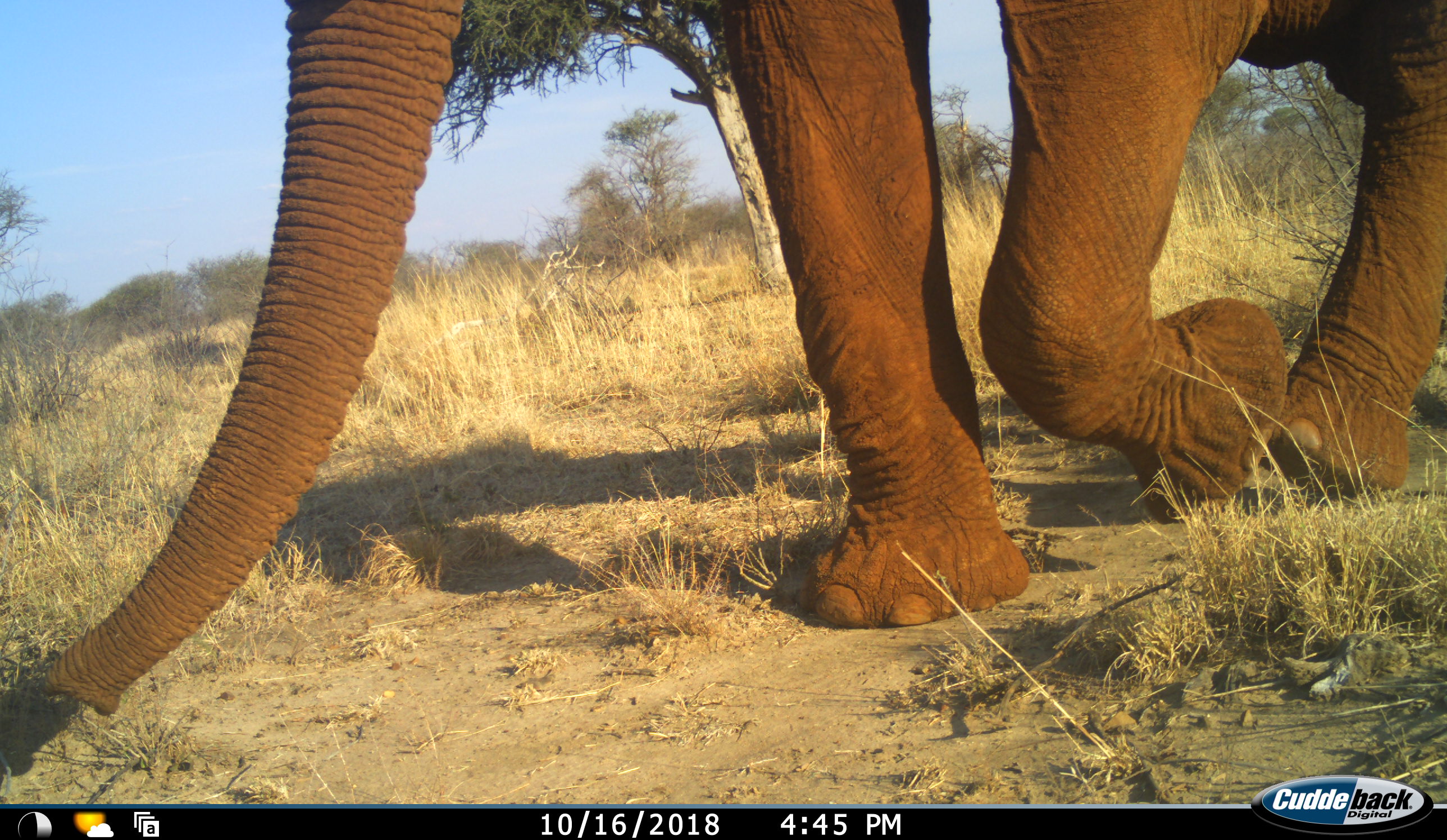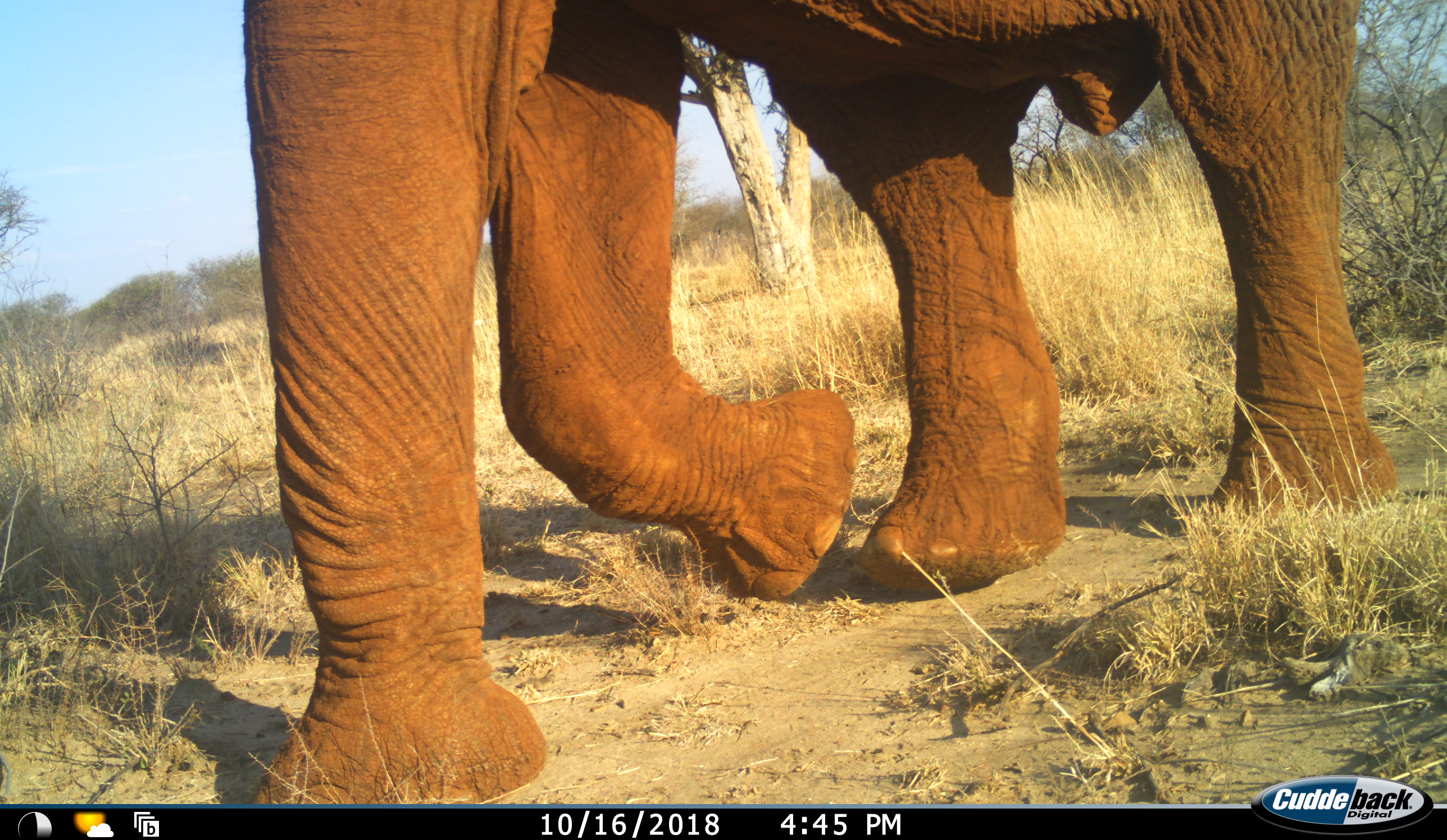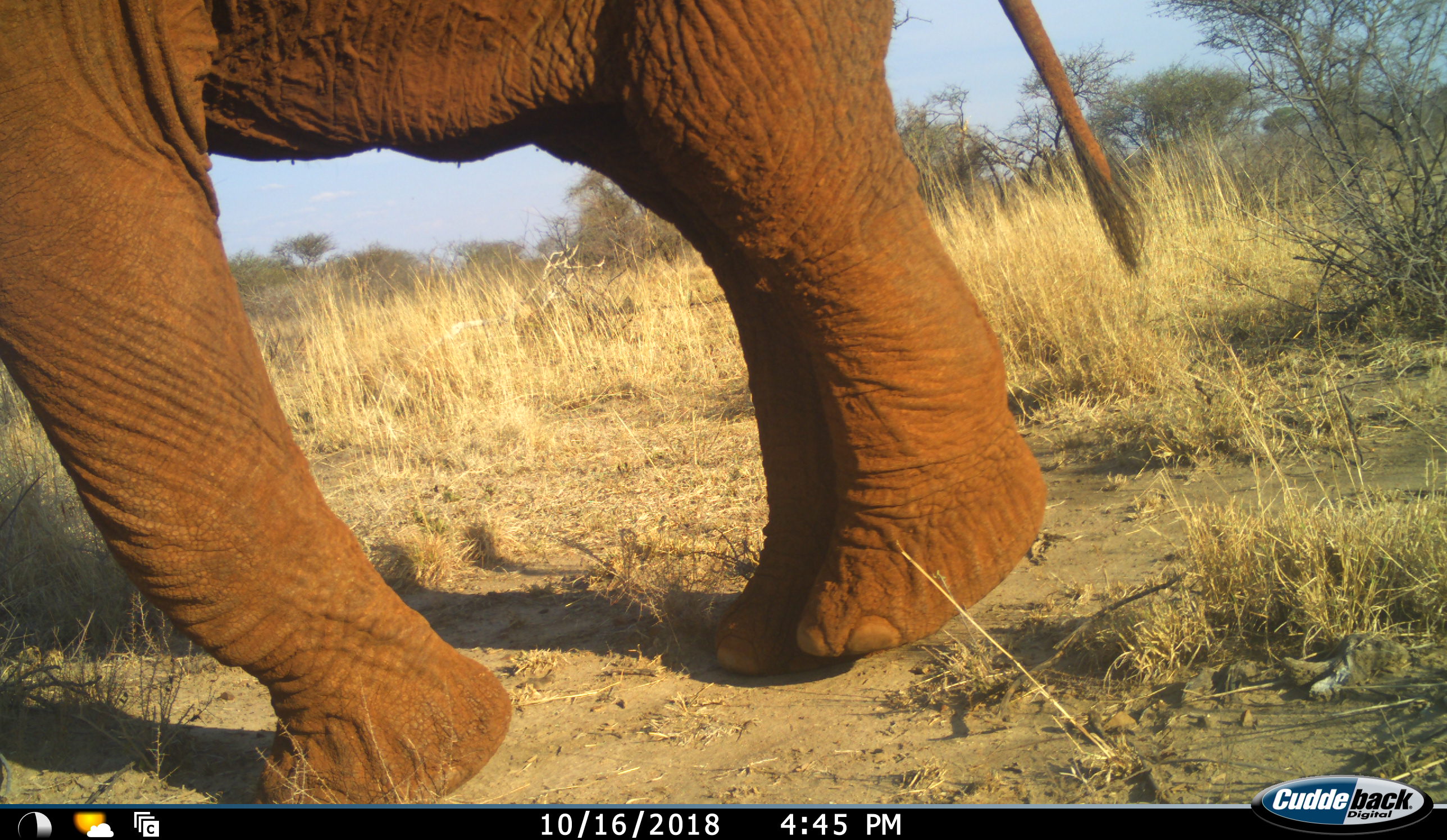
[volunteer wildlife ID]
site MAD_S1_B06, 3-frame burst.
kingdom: Animalia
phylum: Chordata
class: Mammalia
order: Proboscidea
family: Elephantidae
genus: Loxodonta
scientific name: Loxodonta africana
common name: african bush elephant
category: elephant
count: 1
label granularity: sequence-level